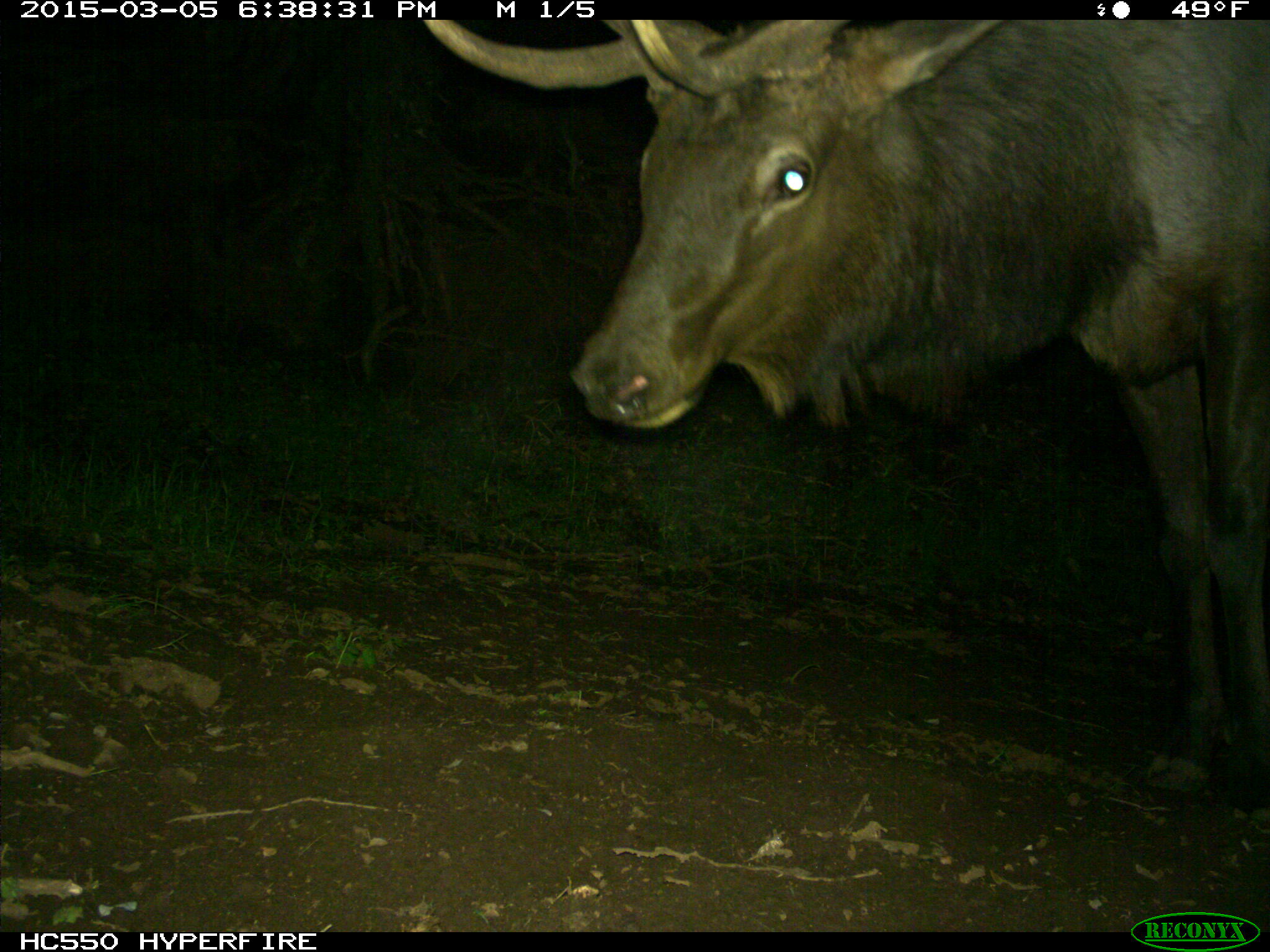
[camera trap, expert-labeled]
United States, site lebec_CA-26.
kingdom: Animalia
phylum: Chordata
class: Mammalia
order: Artiodactyla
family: Cervidae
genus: Cervus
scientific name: Cervus canadensis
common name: elk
Cervus canadensis (elk).